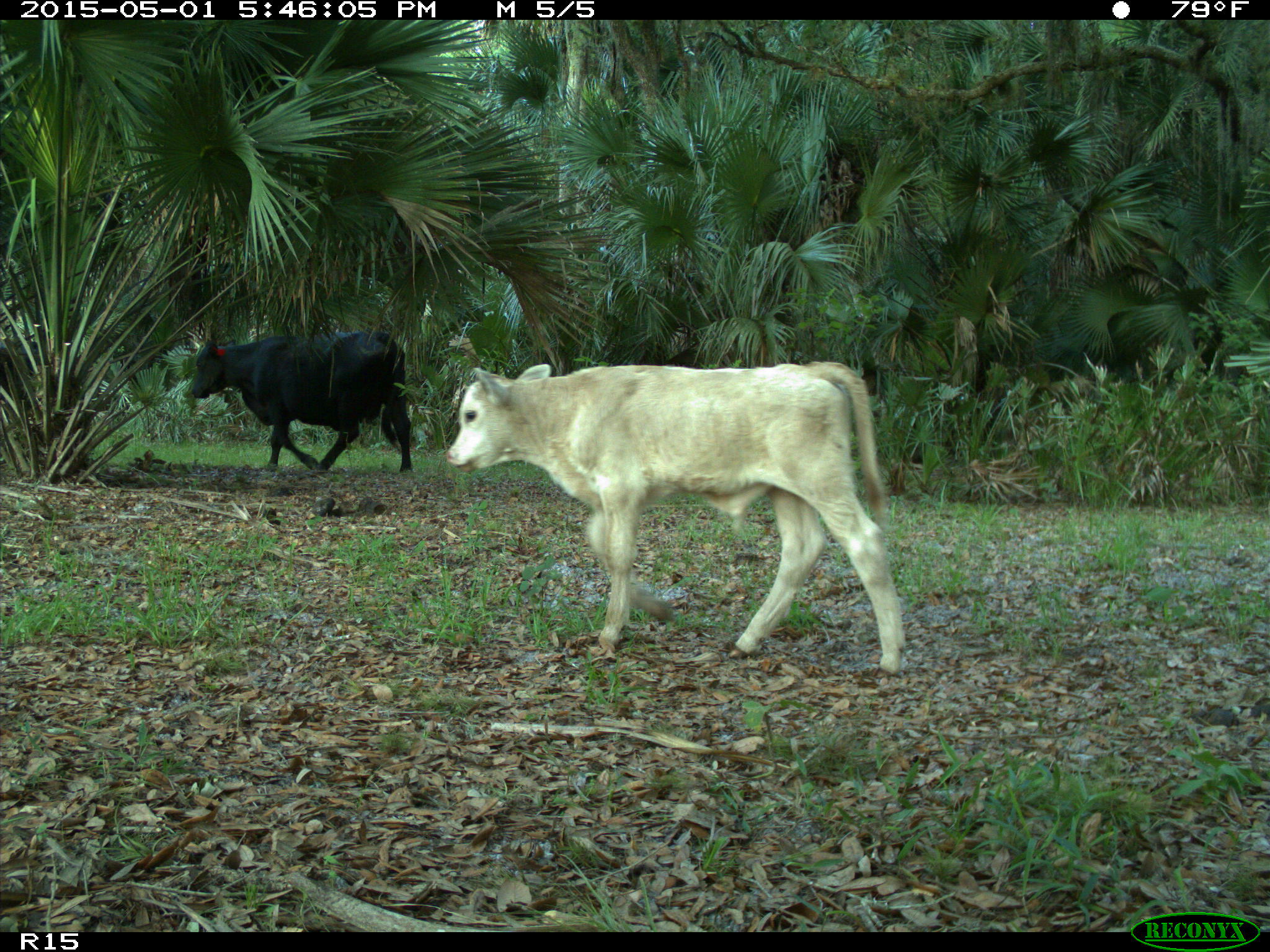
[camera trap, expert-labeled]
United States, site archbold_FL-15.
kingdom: Animalia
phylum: Chordata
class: Mammalia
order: Artiodactyla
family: Bovidae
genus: Bos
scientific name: Bos taurus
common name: domestic cow